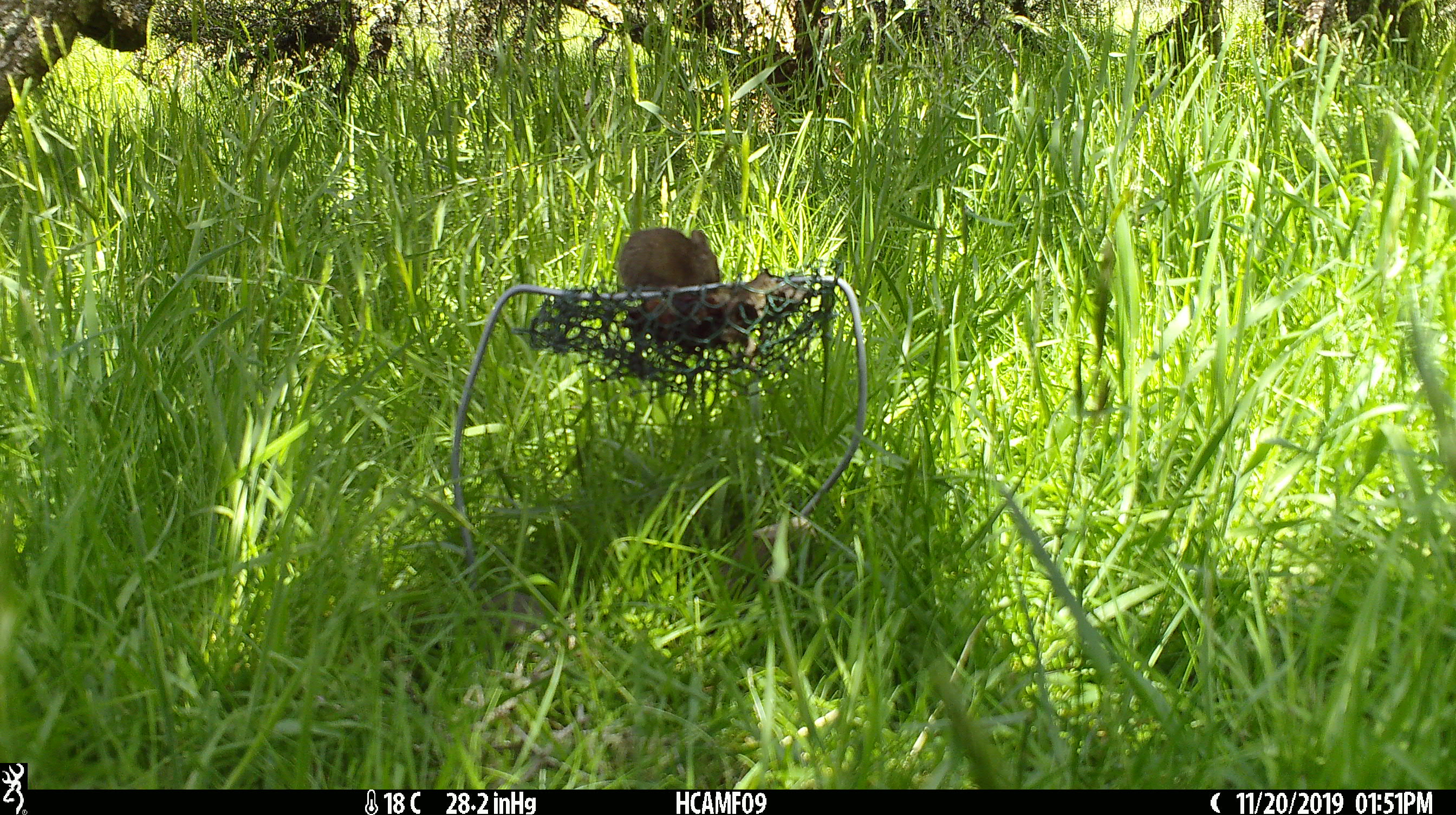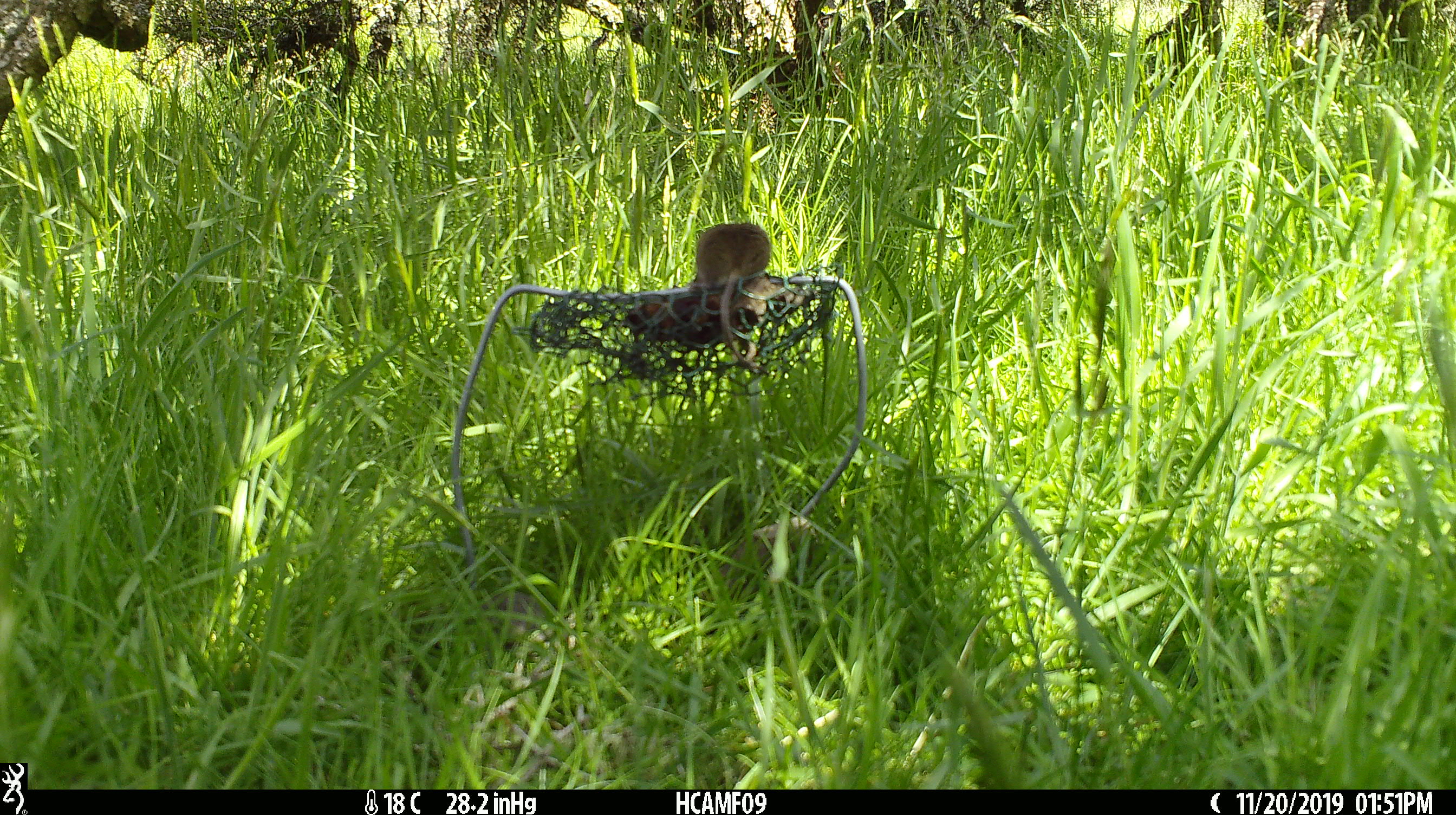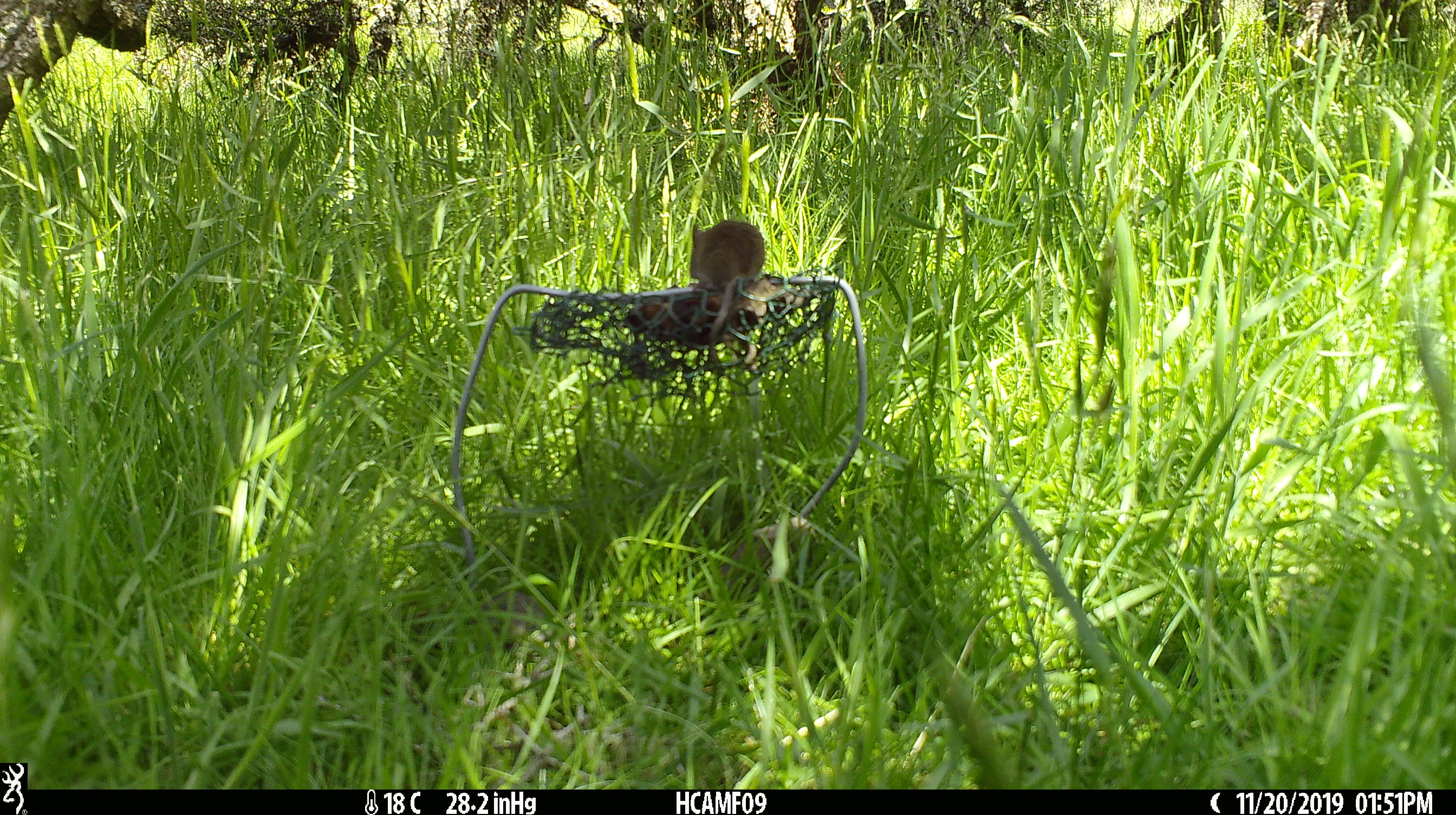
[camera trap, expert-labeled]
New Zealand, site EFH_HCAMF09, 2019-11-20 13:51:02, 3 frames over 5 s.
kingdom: Animalia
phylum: Chordata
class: Mammalia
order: Rodentia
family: Muridae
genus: Mus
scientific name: Mus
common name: mouse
Mouse (Mus).